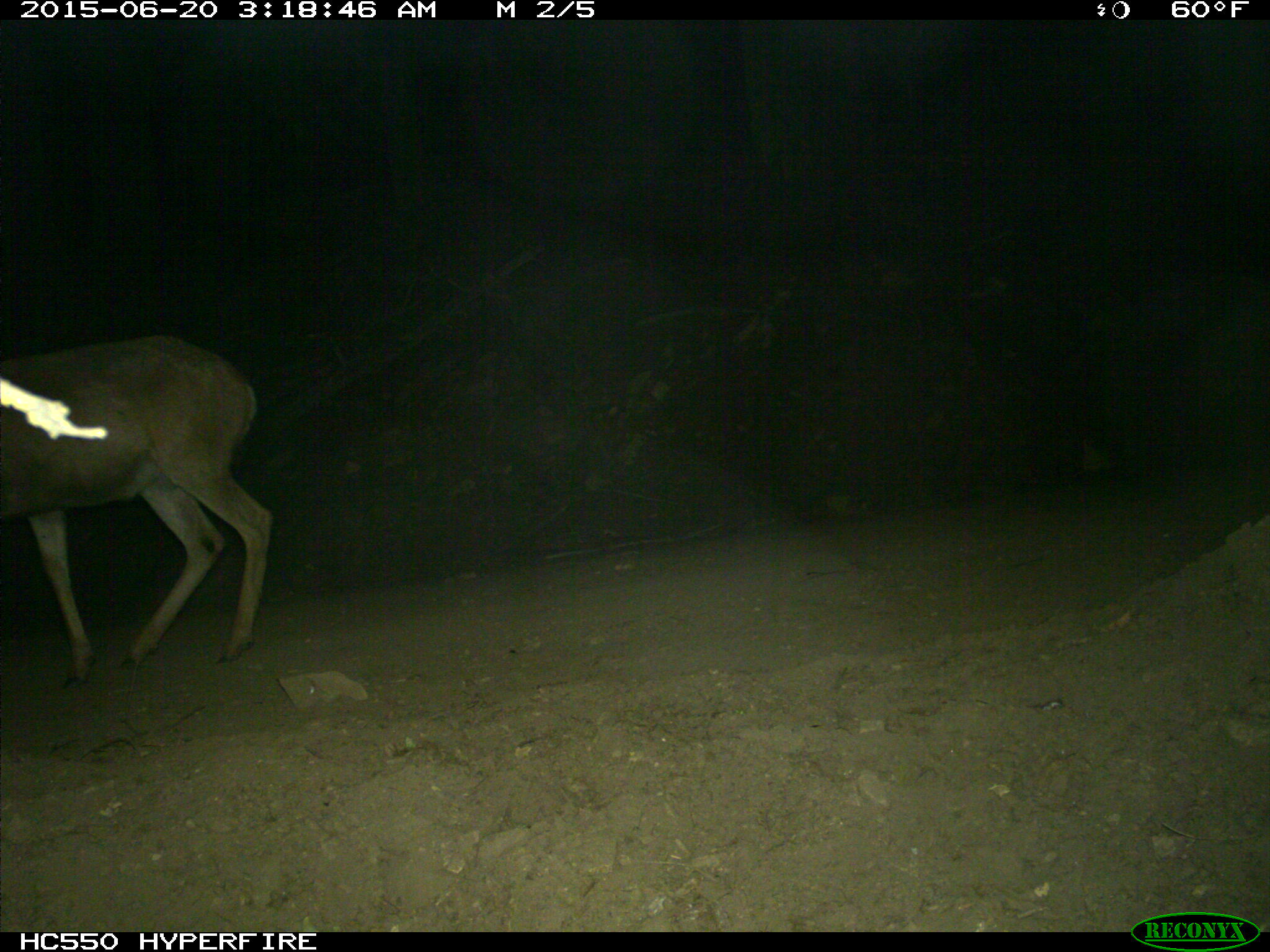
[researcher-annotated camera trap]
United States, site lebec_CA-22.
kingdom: Animalia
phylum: Chordata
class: Mammalia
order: Artiodactyla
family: Cervidae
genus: Odocoileus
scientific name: Odocoileus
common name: deer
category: unidentified deer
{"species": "unidentified deer (deer) (Odocoileus)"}